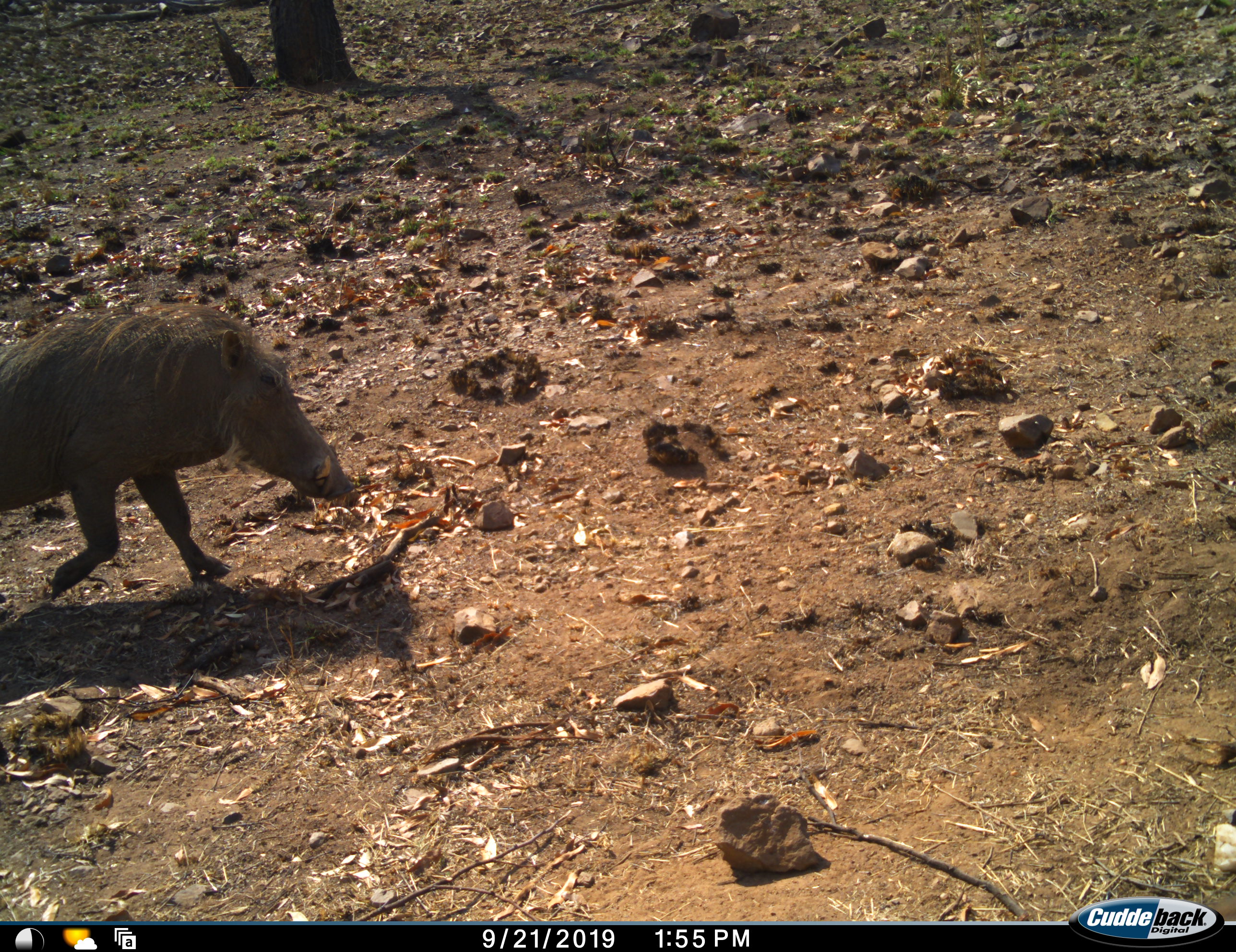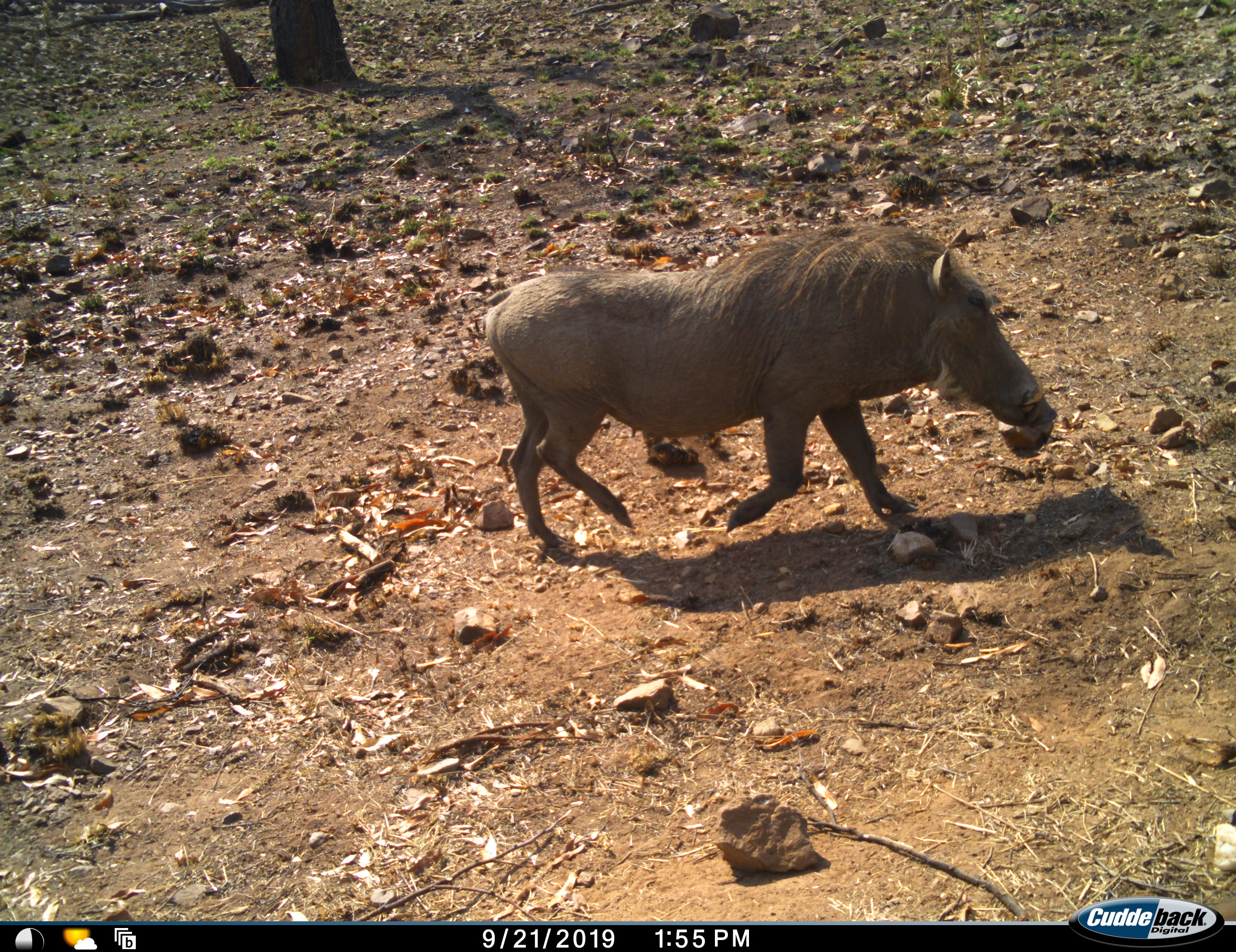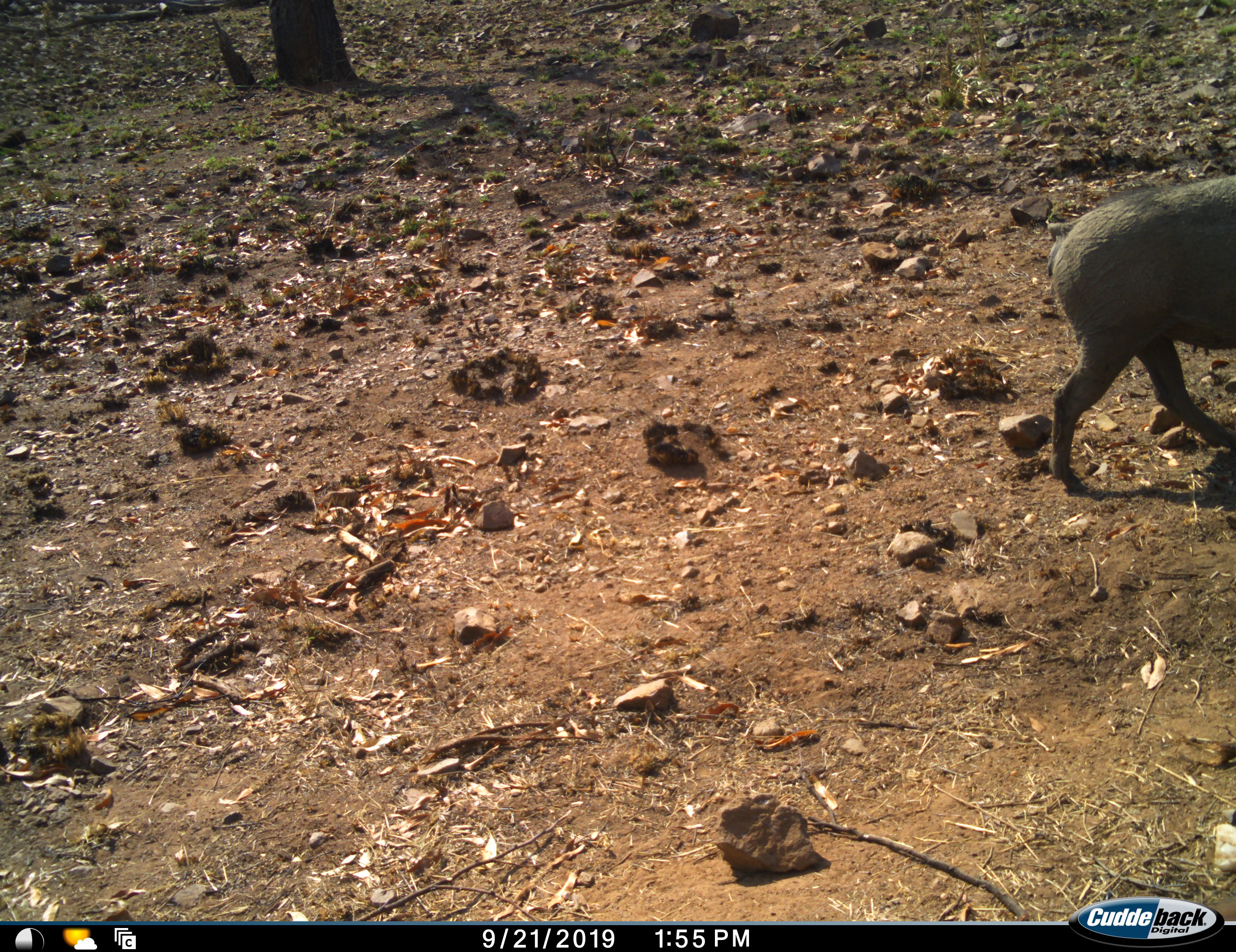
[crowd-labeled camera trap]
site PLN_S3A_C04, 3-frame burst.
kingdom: Animalia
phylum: Chordata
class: Mammalia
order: Artiodactyla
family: Suidae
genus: Phacochoerus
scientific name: Phacochoerus africanus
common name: warthog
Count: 1.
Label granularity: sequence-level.